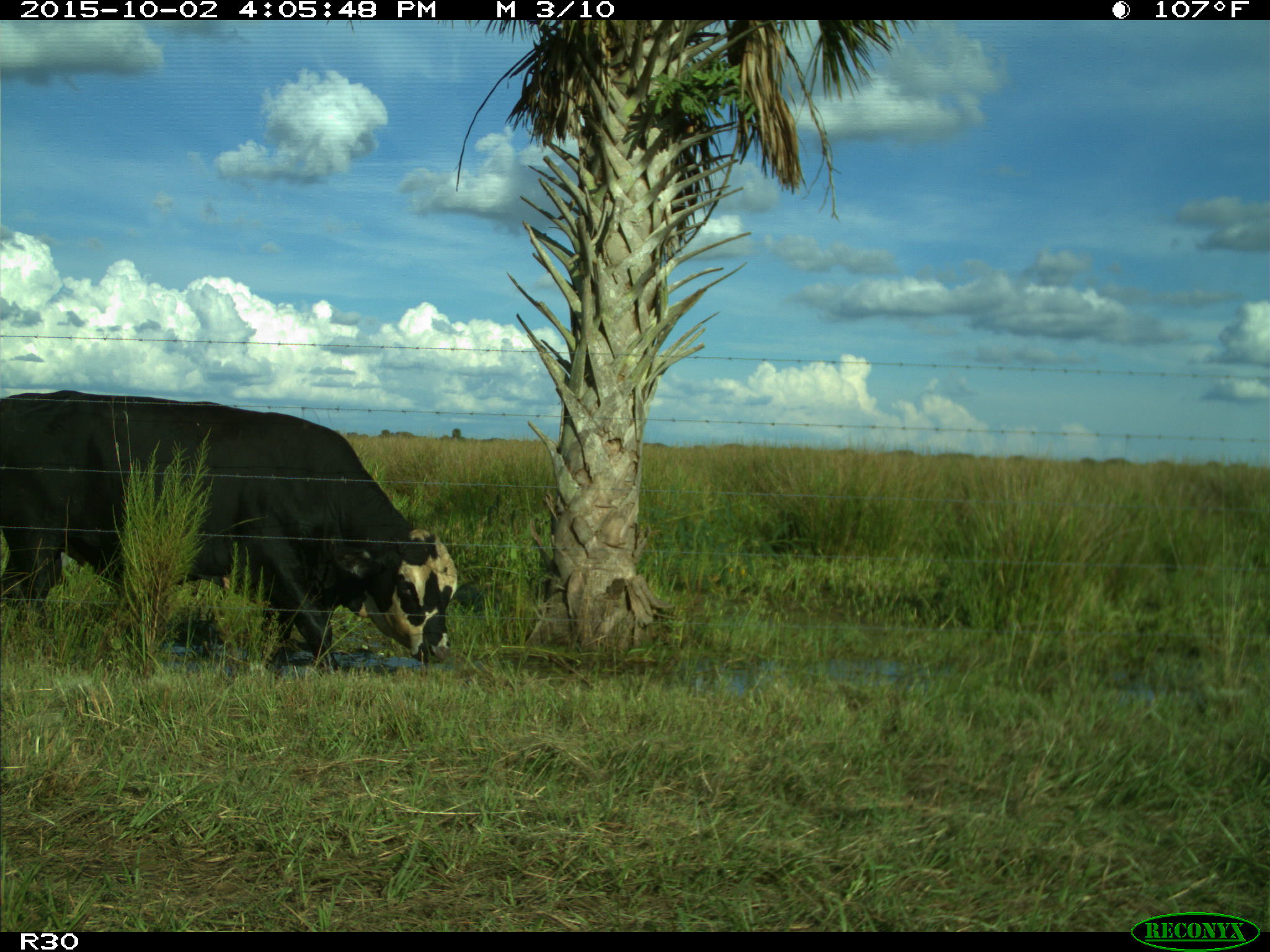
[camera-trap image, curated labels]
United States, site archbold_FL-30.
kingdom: Animalia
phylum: Chordata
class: Mammalia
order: Artiodactyla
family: Bovidae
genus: Bos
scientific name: Bos taurus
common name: domestic cow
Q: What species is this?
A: Bos taurus (domestic cow).